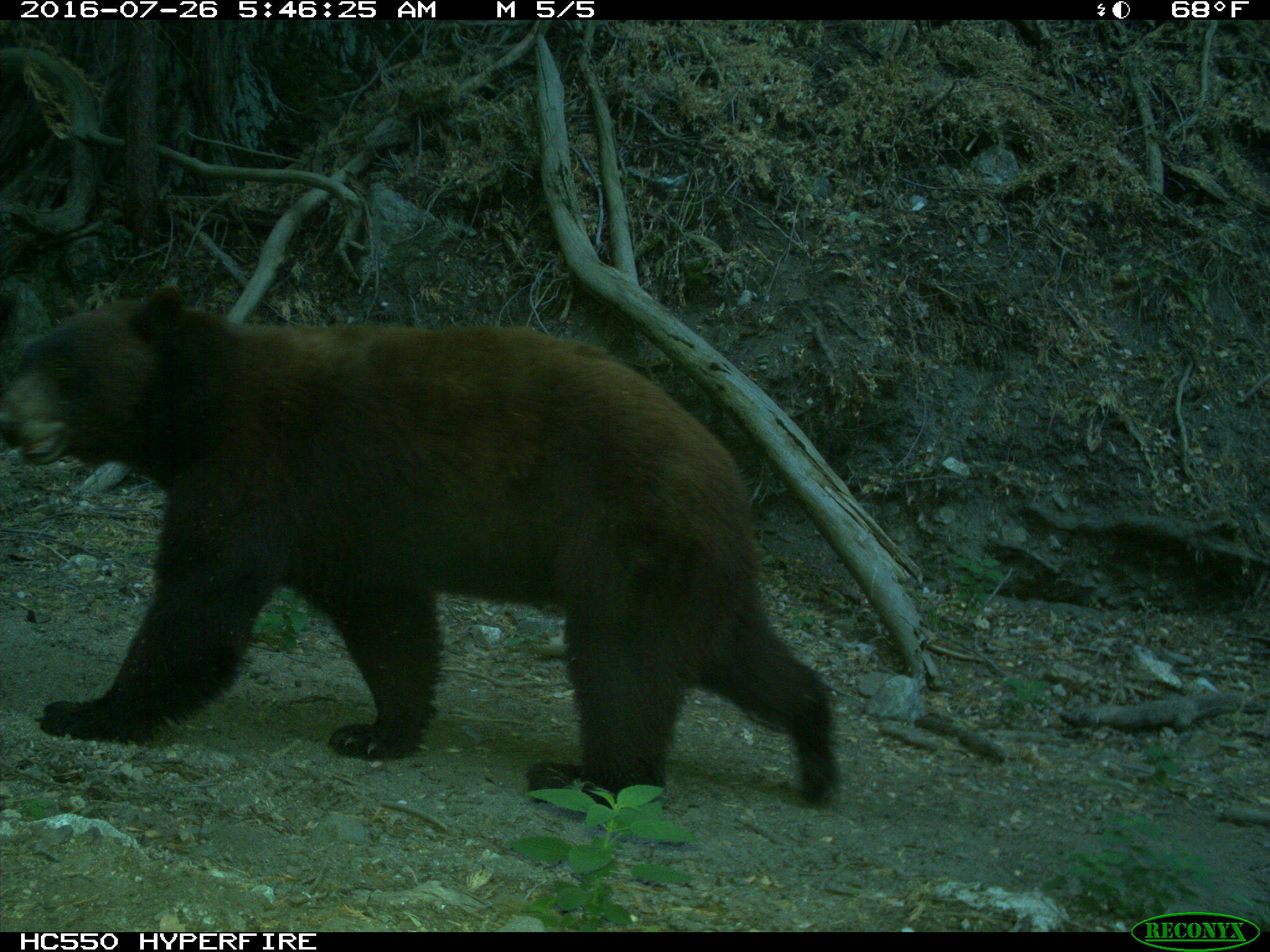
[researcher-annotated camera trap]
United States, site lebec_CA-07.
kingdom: Animalia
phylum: Chordata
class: Mammalia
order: Carnivora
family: Ursidae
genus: Ursus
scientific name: Ursus americanus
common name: american black bear